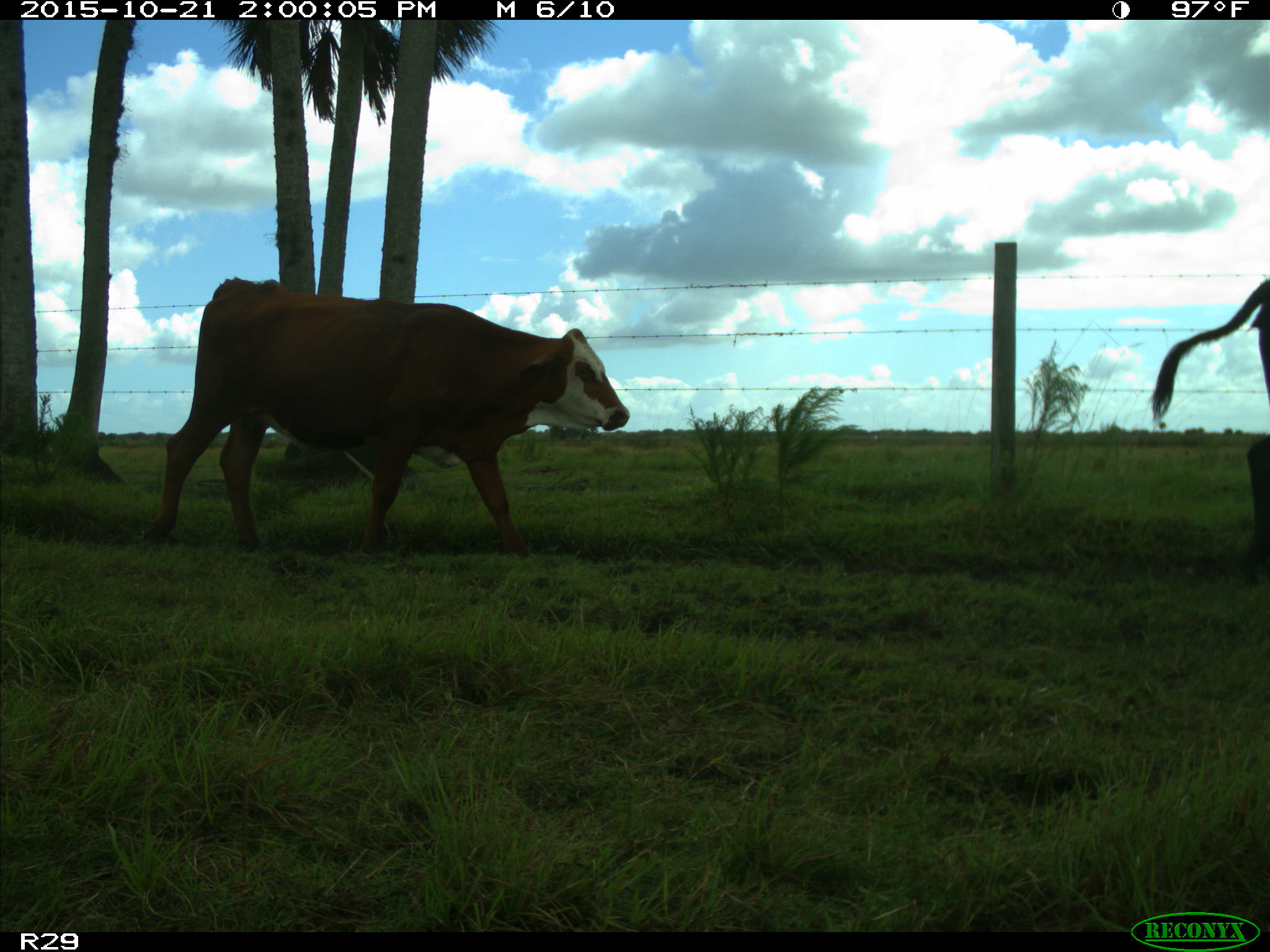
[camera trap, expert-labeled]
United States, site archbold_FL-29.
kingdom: Animalia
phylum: Chordata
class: Mammalia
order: Artiodactyla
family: Bovidae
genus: Bos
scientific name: Bos taurus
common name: domestic cow